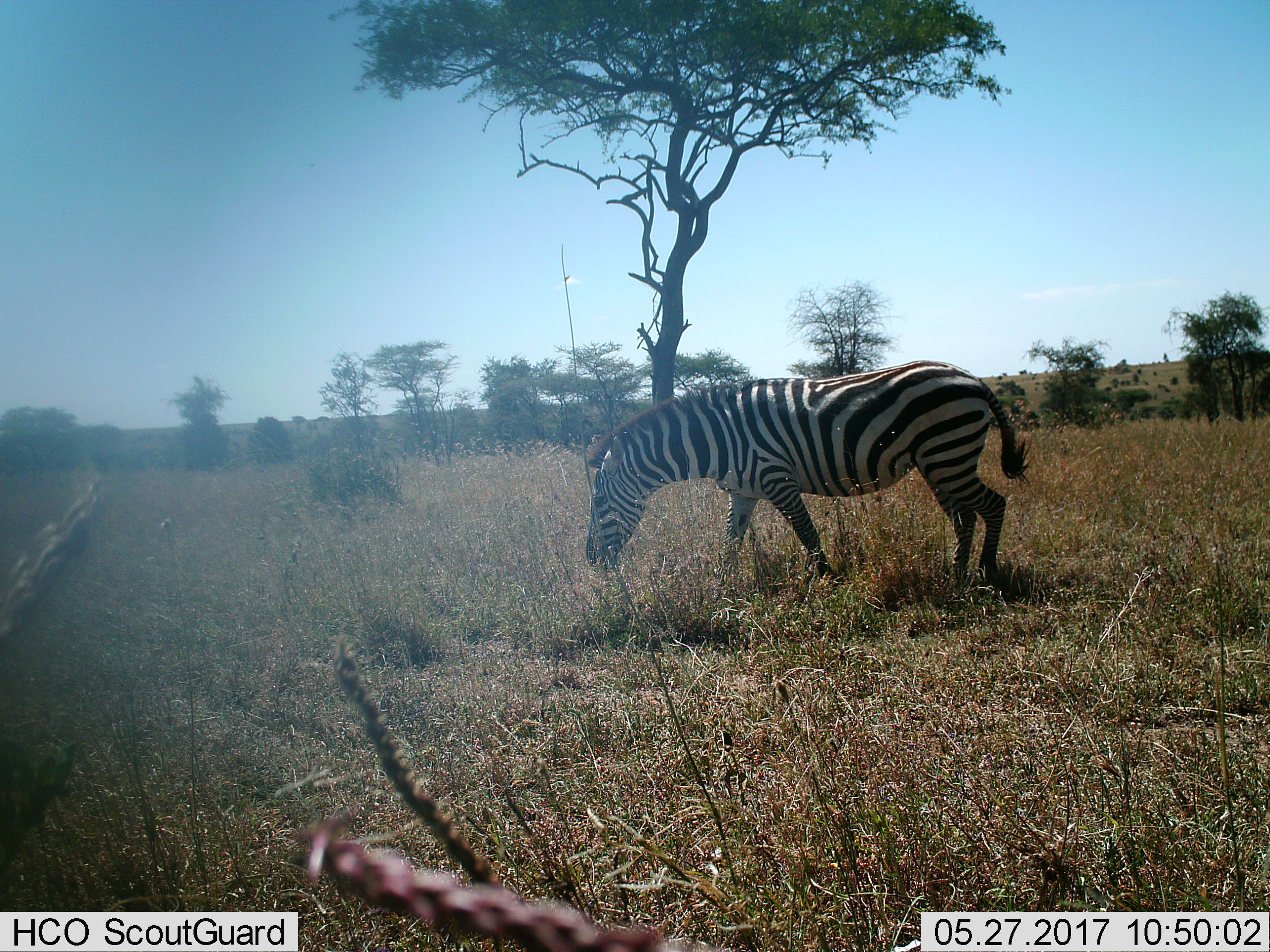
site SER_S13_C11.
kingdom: Animalia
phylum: Chordata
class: Mammalia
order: Perissodactyla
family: Equidae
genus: Equus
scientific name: Equus quagga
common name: plains zebra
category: zebraplains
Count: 1.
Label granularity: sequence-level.